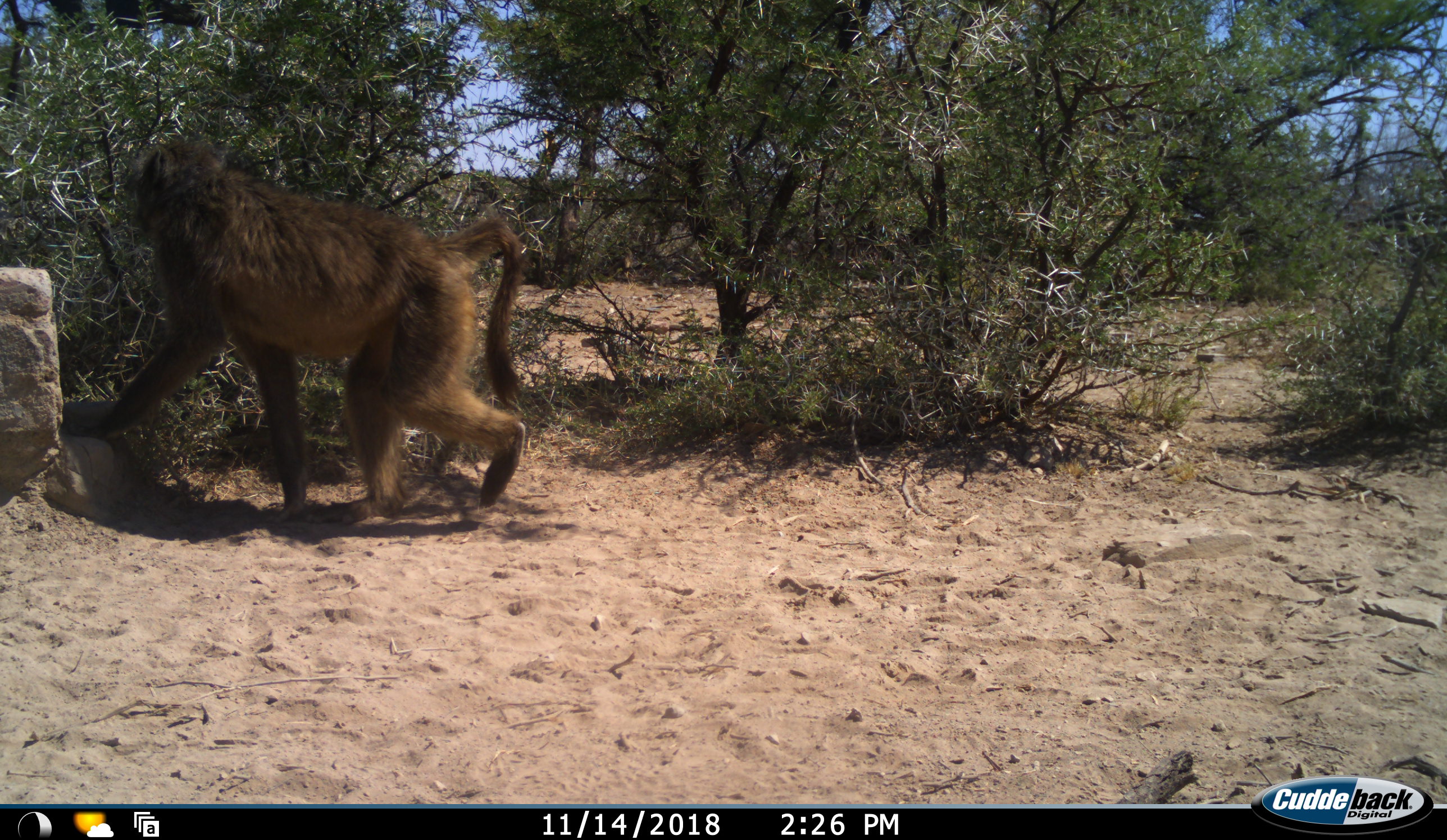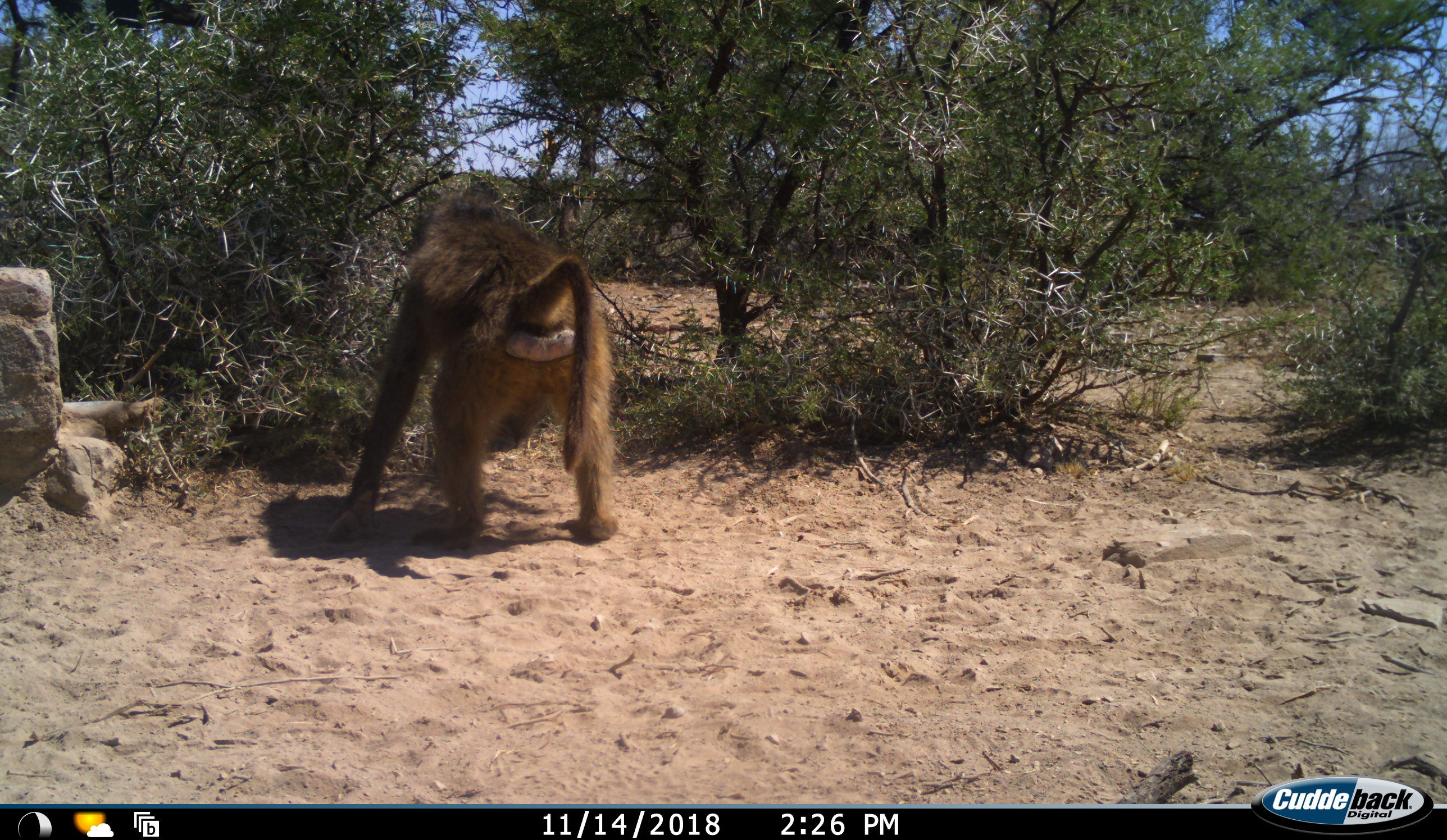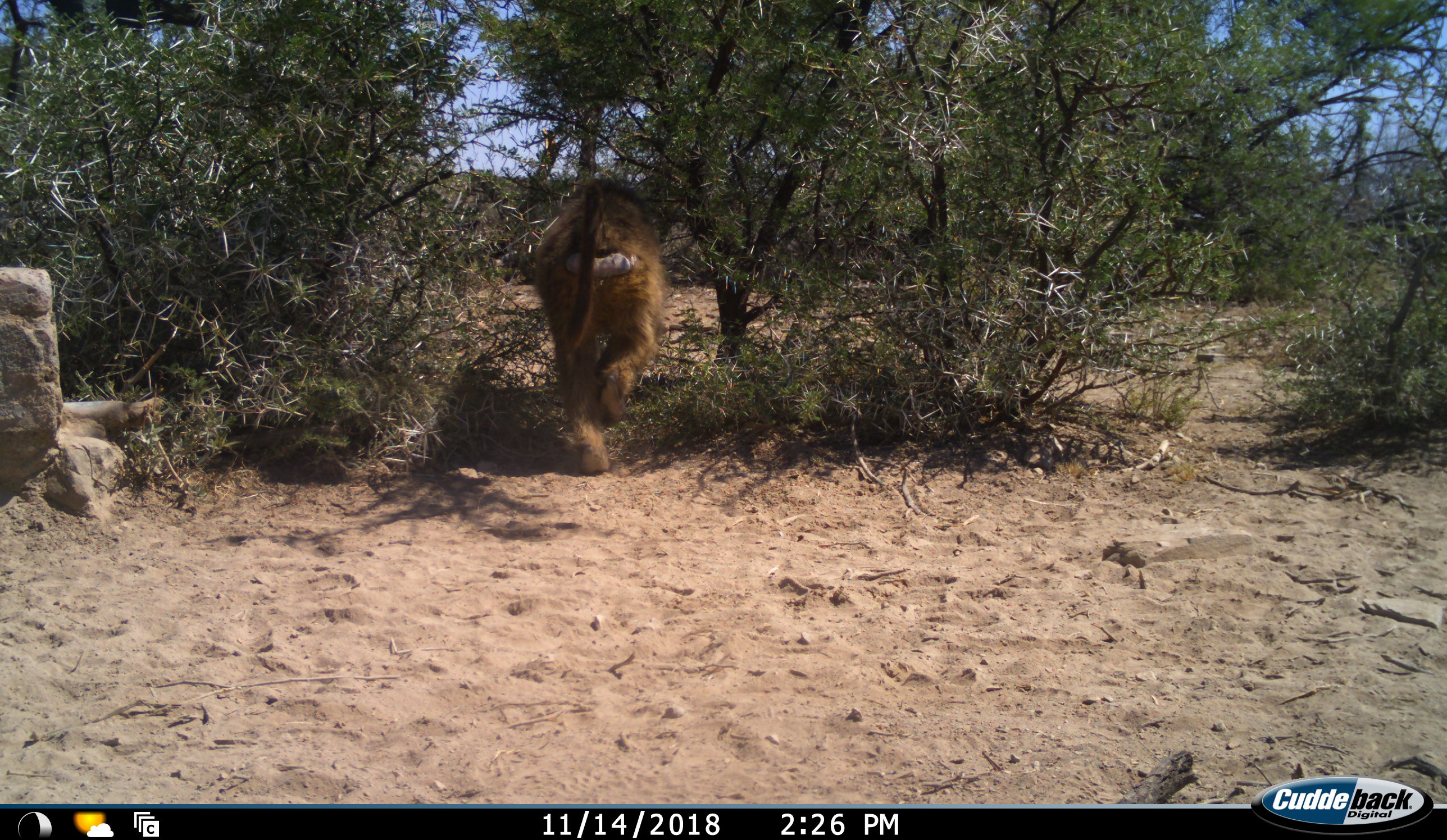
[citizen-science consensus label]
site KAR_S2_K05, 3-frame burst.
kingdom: Animalia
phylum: Chordata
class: Mammalia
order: Primates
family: Cercopithecidae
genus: Papio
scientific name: Papio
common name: baboon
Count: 1.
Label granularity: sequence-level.